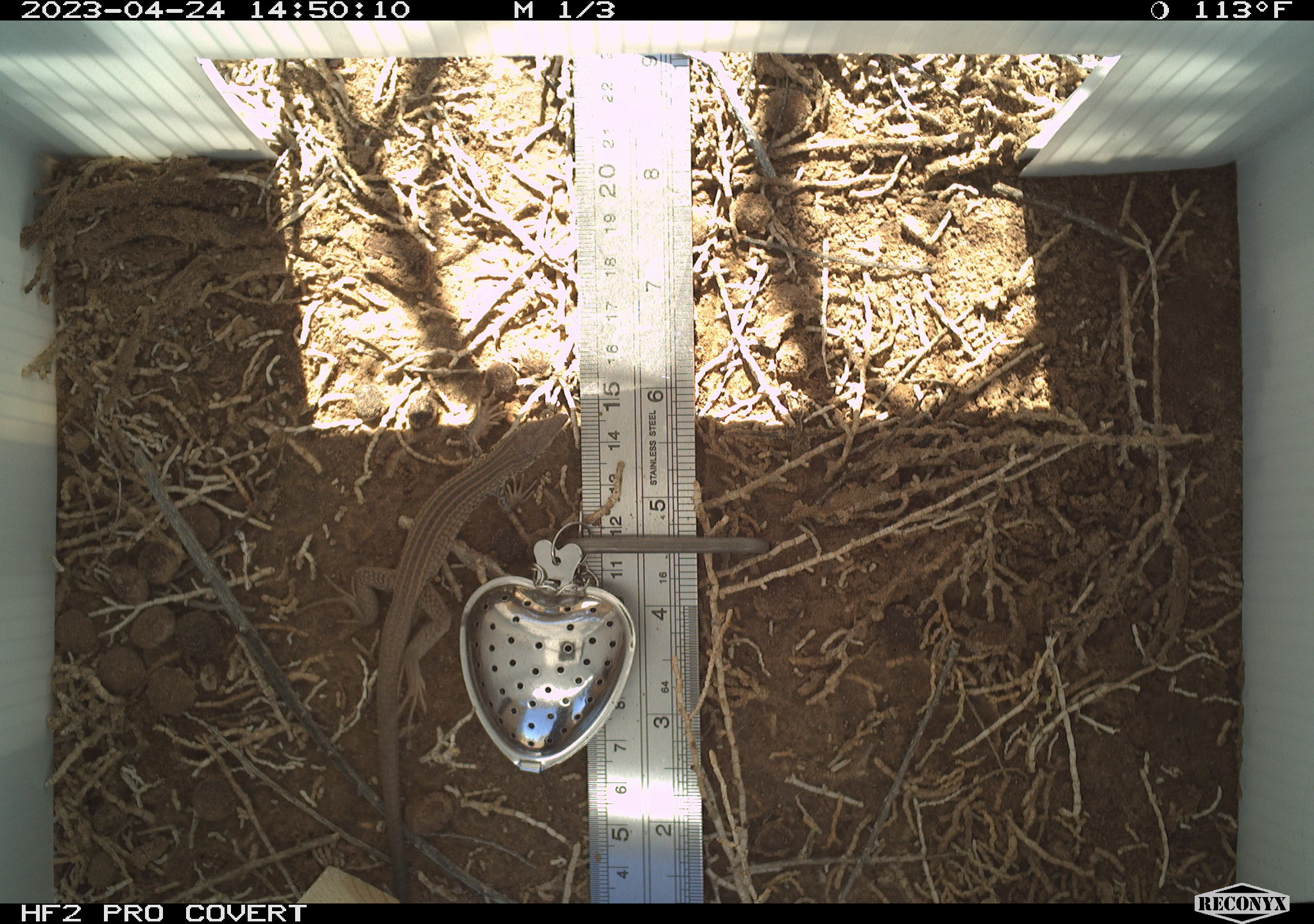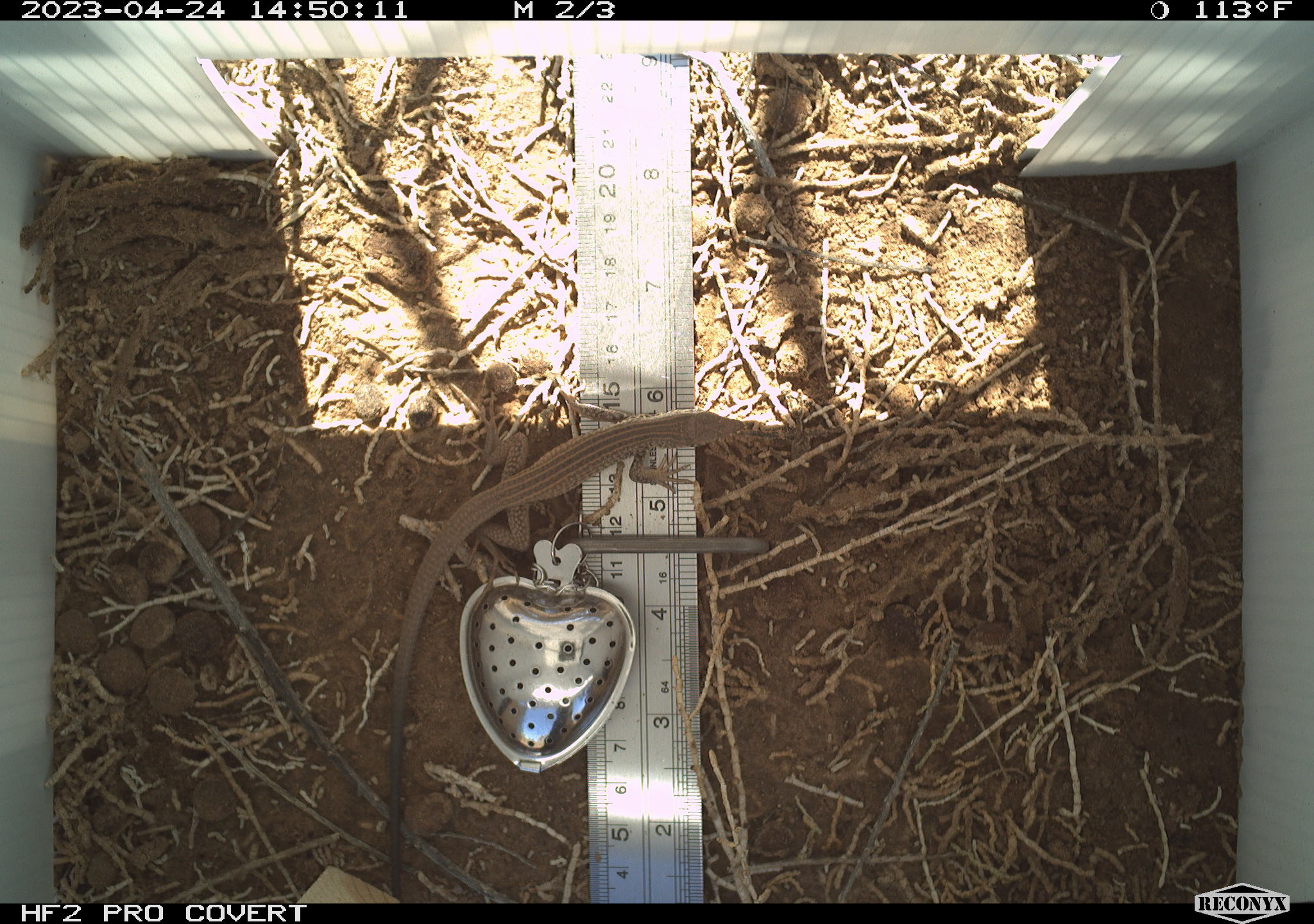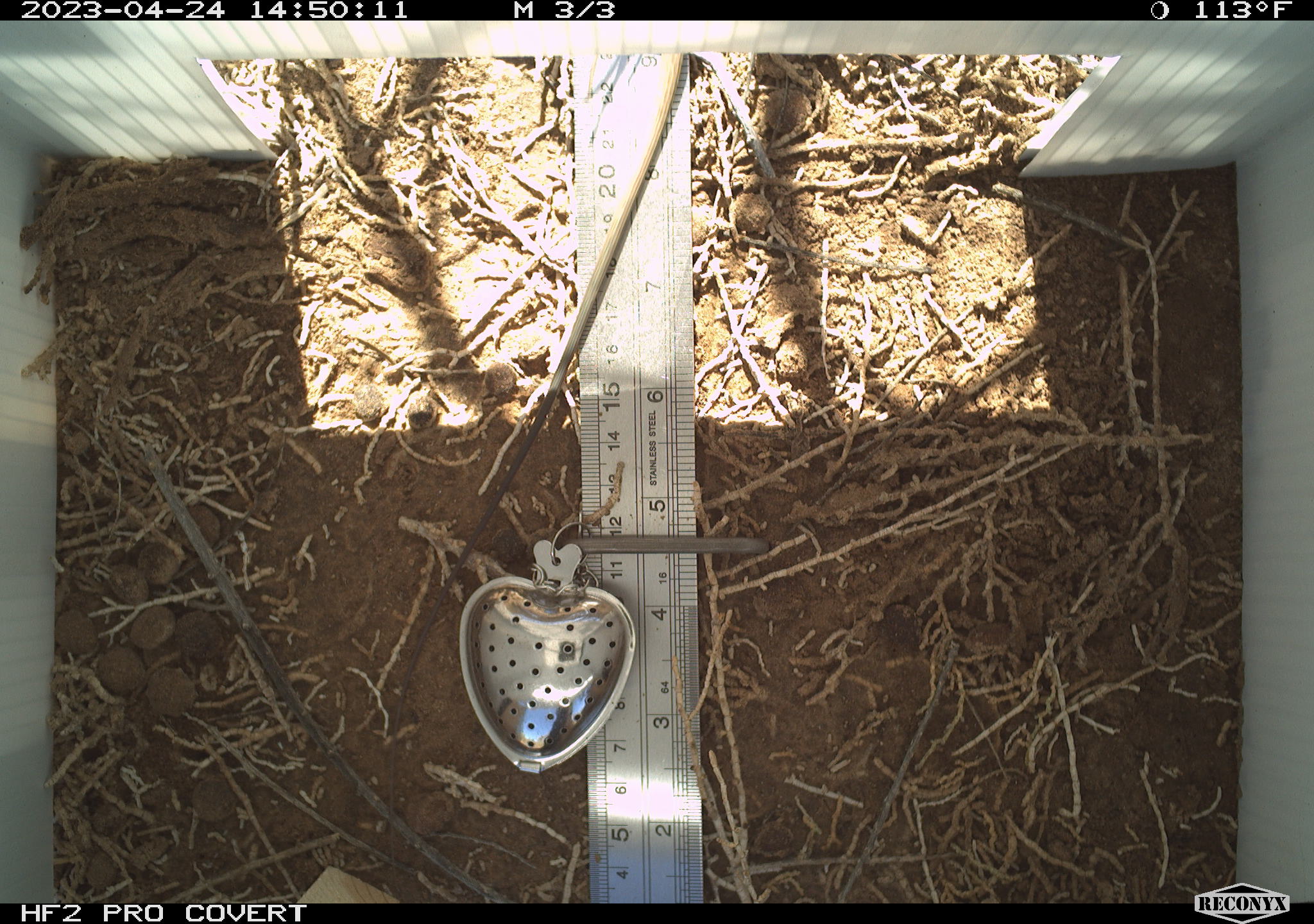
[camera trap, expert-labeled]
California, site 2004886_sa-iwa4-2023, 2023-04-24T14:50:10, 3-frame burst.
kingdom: Animalia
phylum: Chordata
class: Reptilia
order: Squamata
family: Teiidae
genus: Aspidoscelis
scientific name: Aspidoscelis tigris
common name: western whiptail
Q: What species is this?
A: Western whiptail (Aspidoscelis tigris).